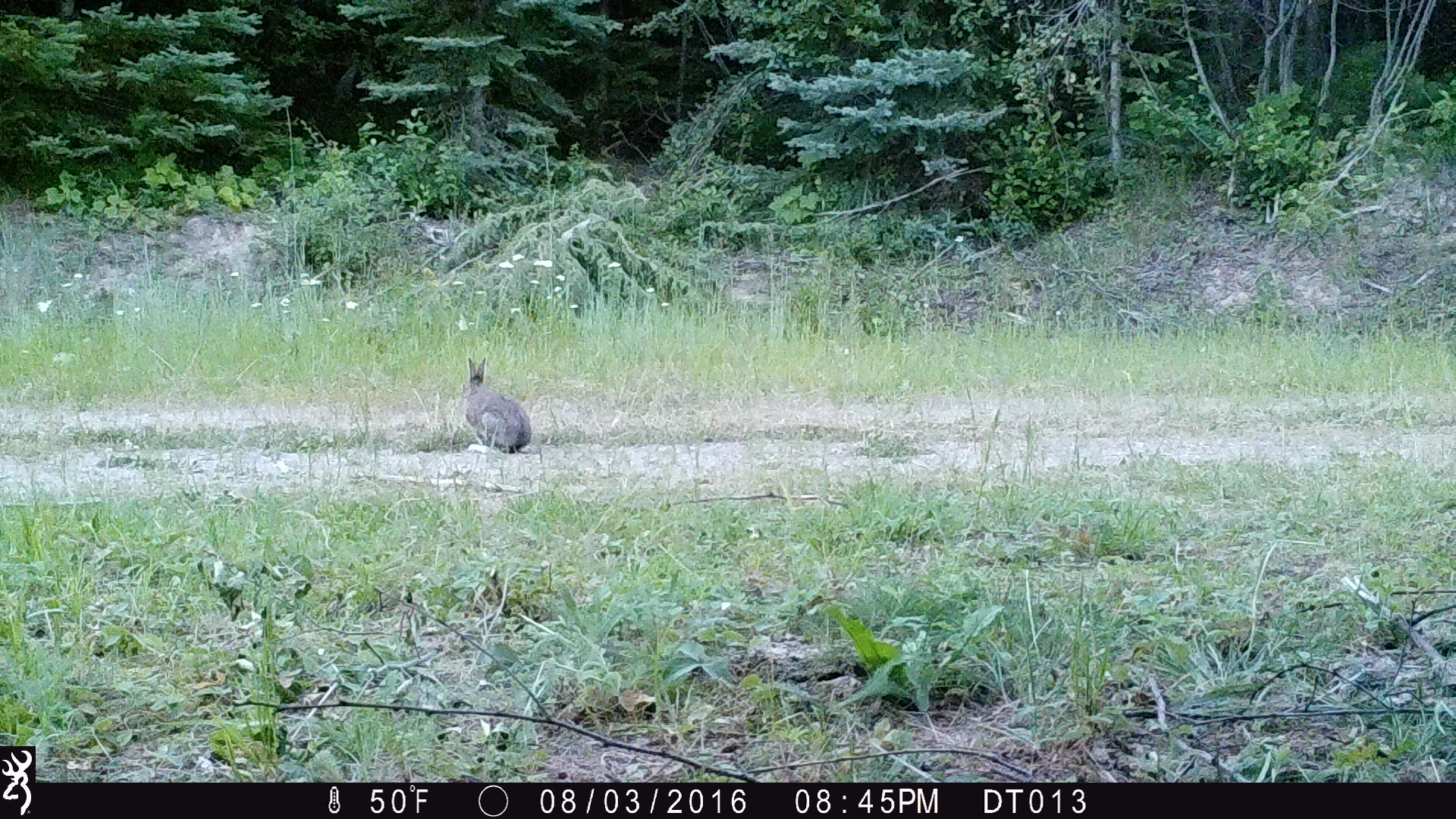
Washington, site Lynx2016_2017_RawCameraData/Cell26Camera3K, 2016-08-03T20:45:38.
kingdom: Animalia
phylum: Chordata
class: Mammalia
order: Lagomorpha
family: Leporidae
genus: Lepus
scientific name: Lepus americanus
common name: snowshoe hare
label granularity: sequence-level